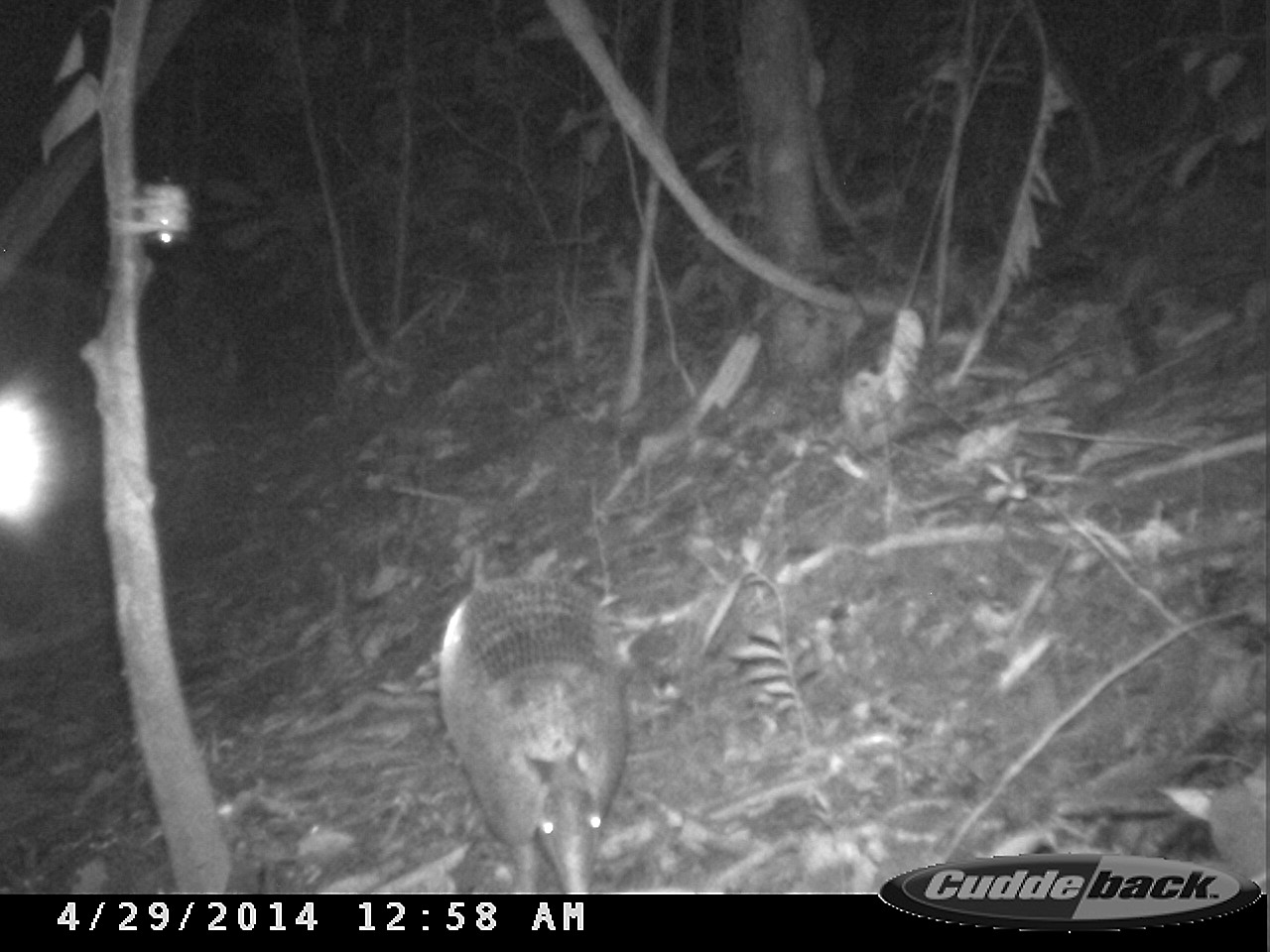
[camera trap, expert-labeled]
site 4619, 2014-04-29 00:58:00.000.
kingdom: Animalia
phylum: Chordata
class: Mammalia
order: Cingulata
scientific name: Cingulata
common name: armadillo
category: unknown armadillo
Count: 1.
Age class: adult.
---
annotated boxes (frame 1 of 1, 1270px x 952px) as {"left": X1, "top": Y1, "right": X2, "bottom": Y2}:
unknown armadillo: {"left": 435, "top": 568, "right": 629, "bottom": 893}